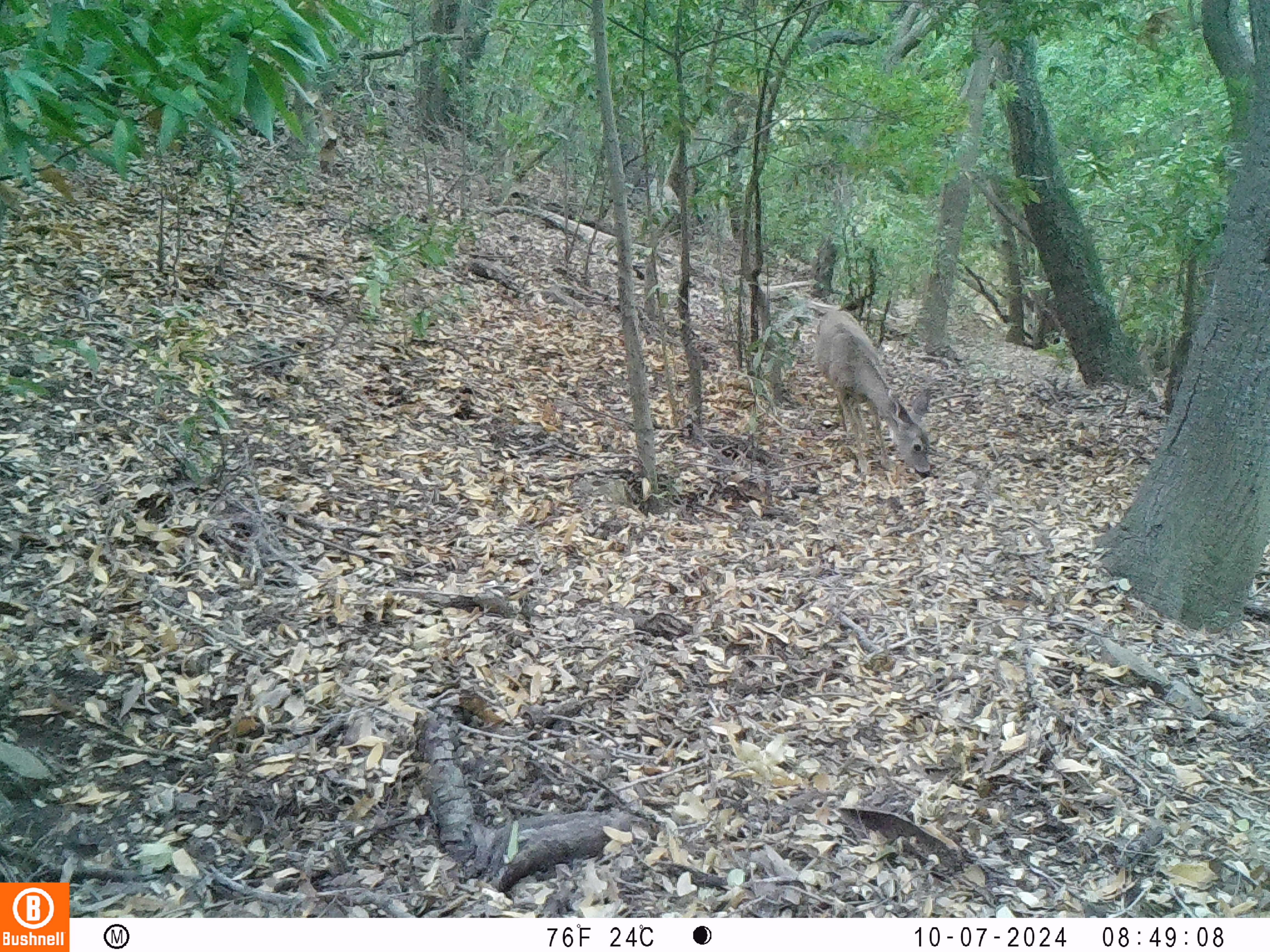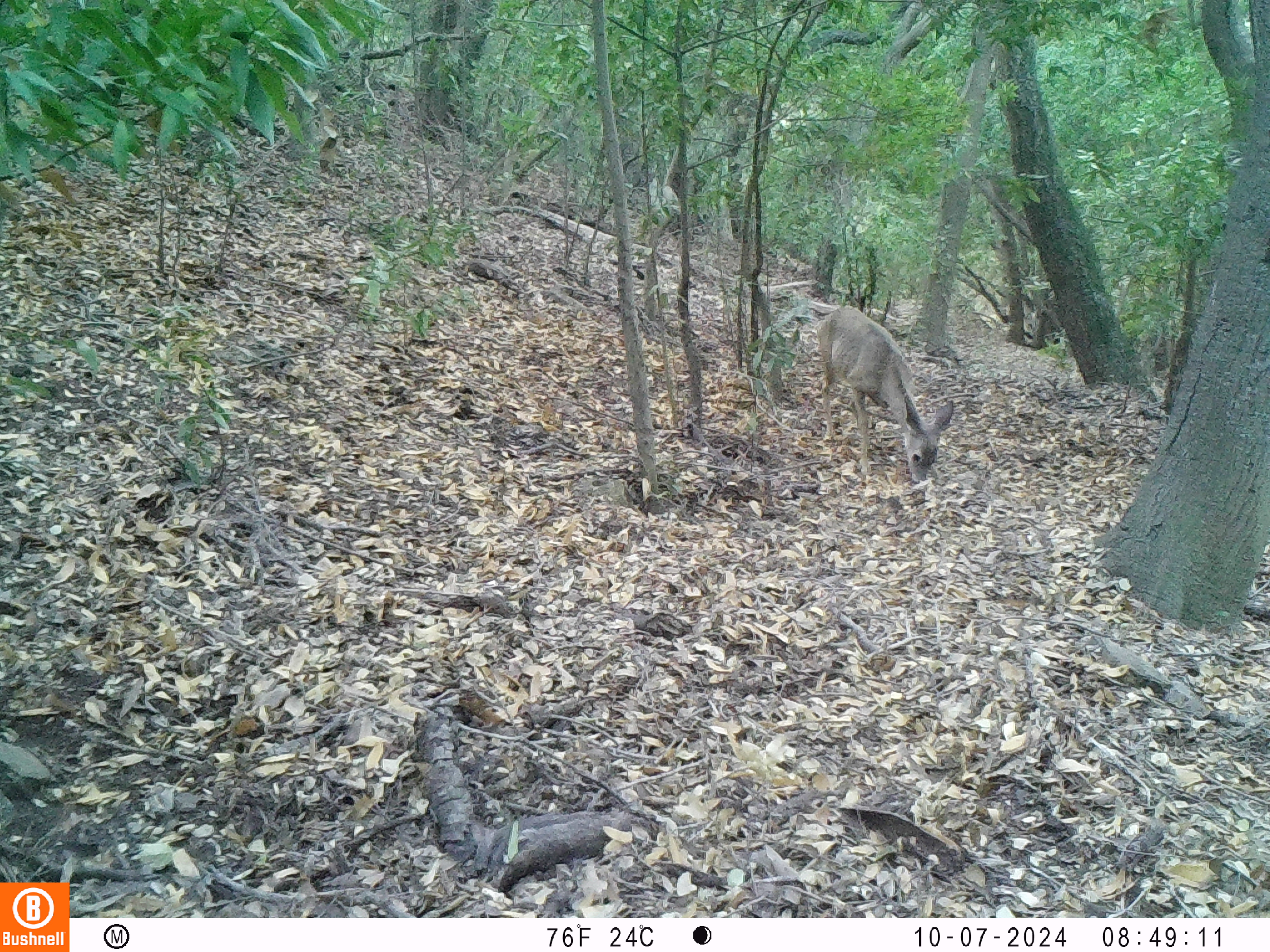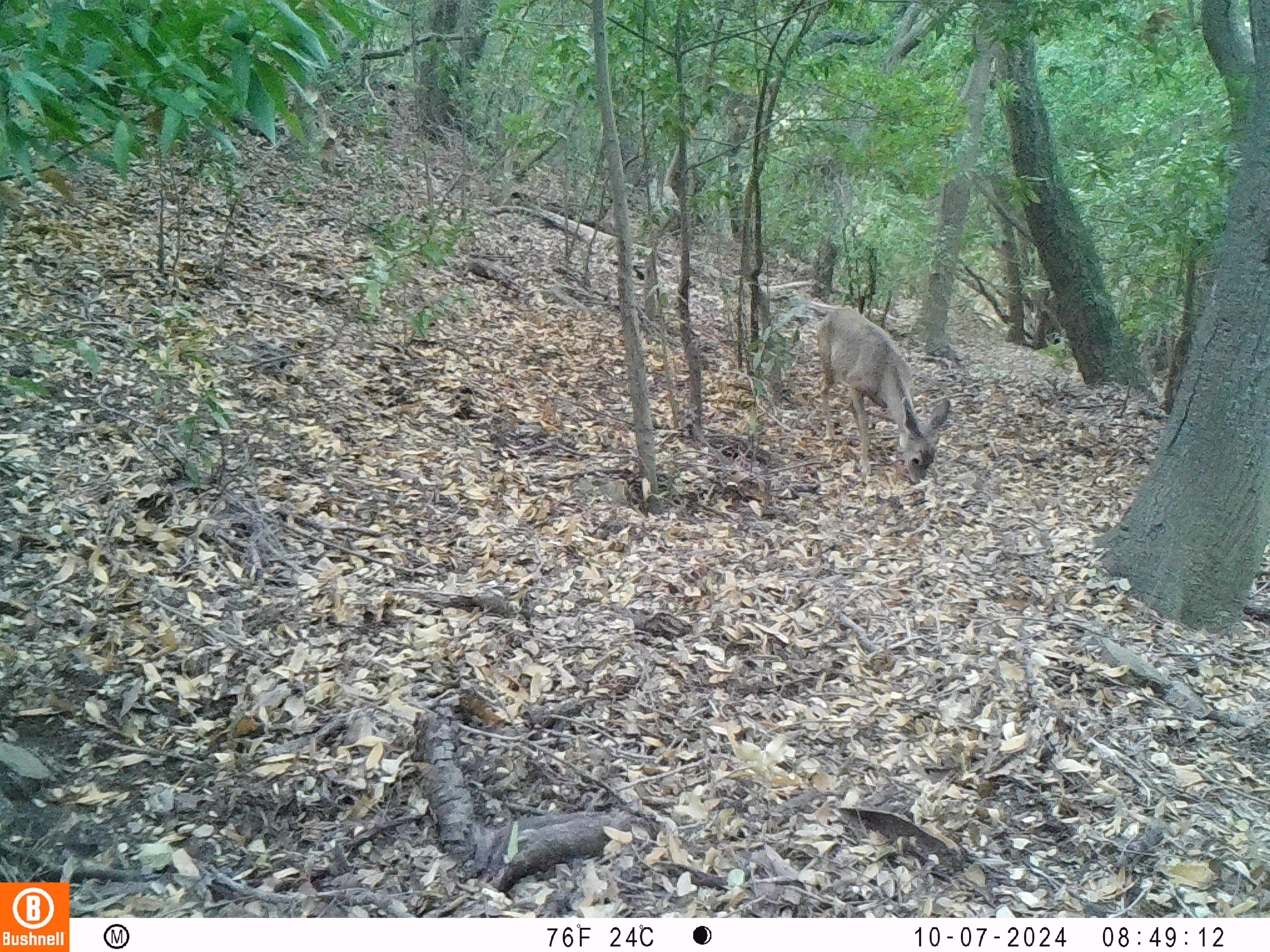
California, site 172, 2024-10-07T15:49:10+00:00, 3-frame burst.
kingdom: Animalia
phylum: Chordata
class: Mammalia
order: Artiodactyla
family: Cervidae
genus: Odocoileus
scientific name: Odocoileus hemionus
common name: mule deer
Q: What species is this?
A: Mule deer (Odocoileus hemionus).